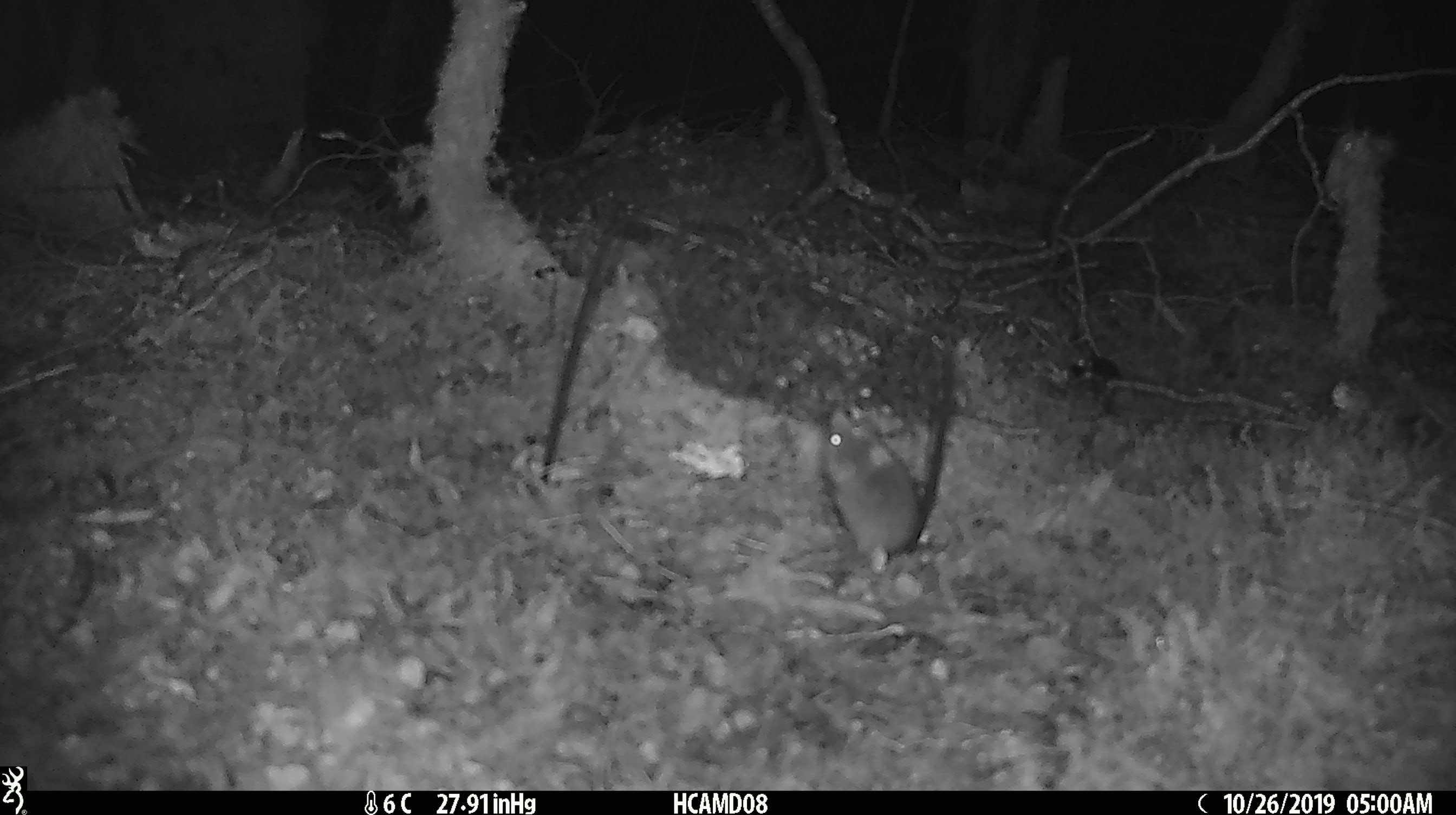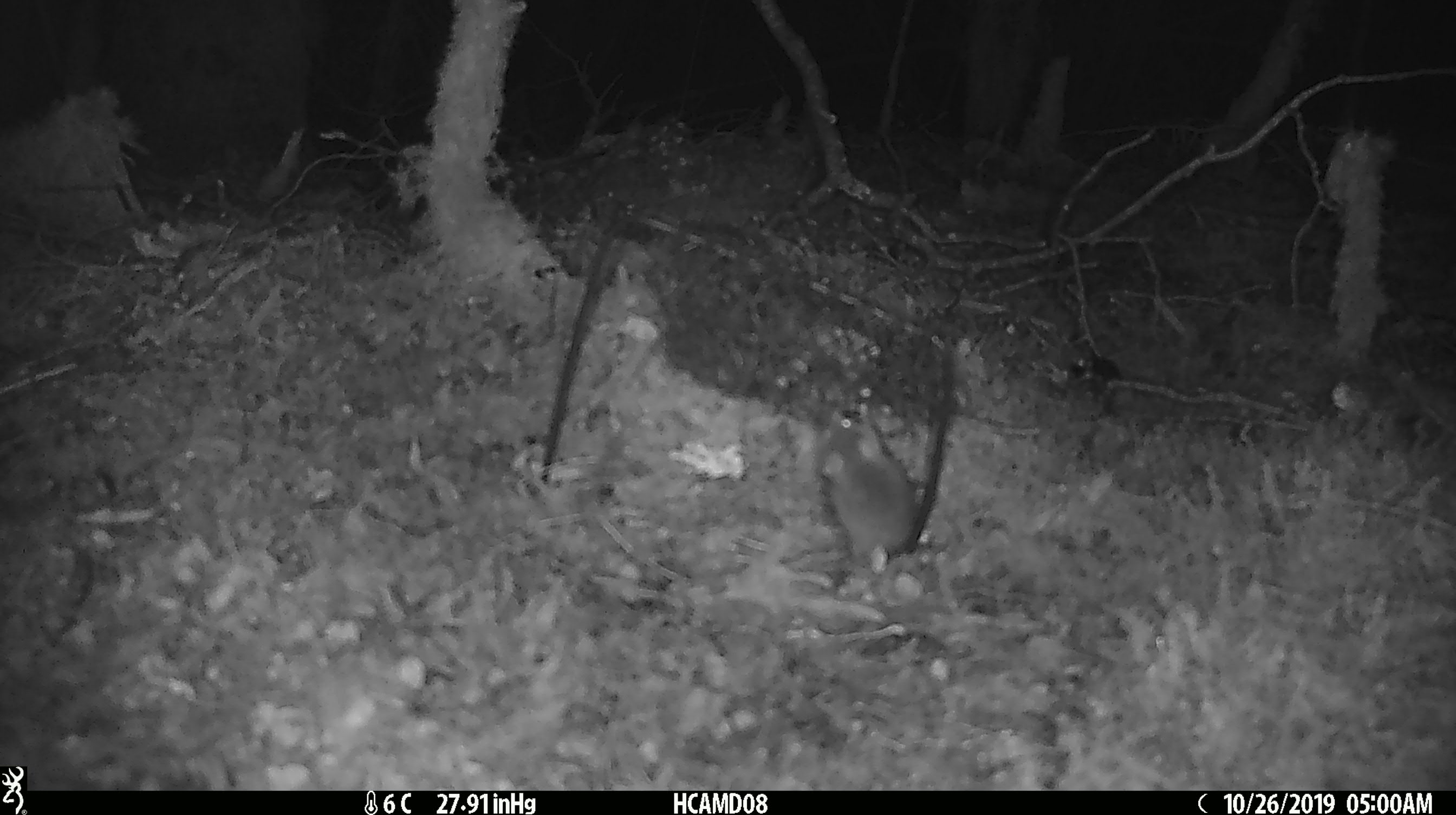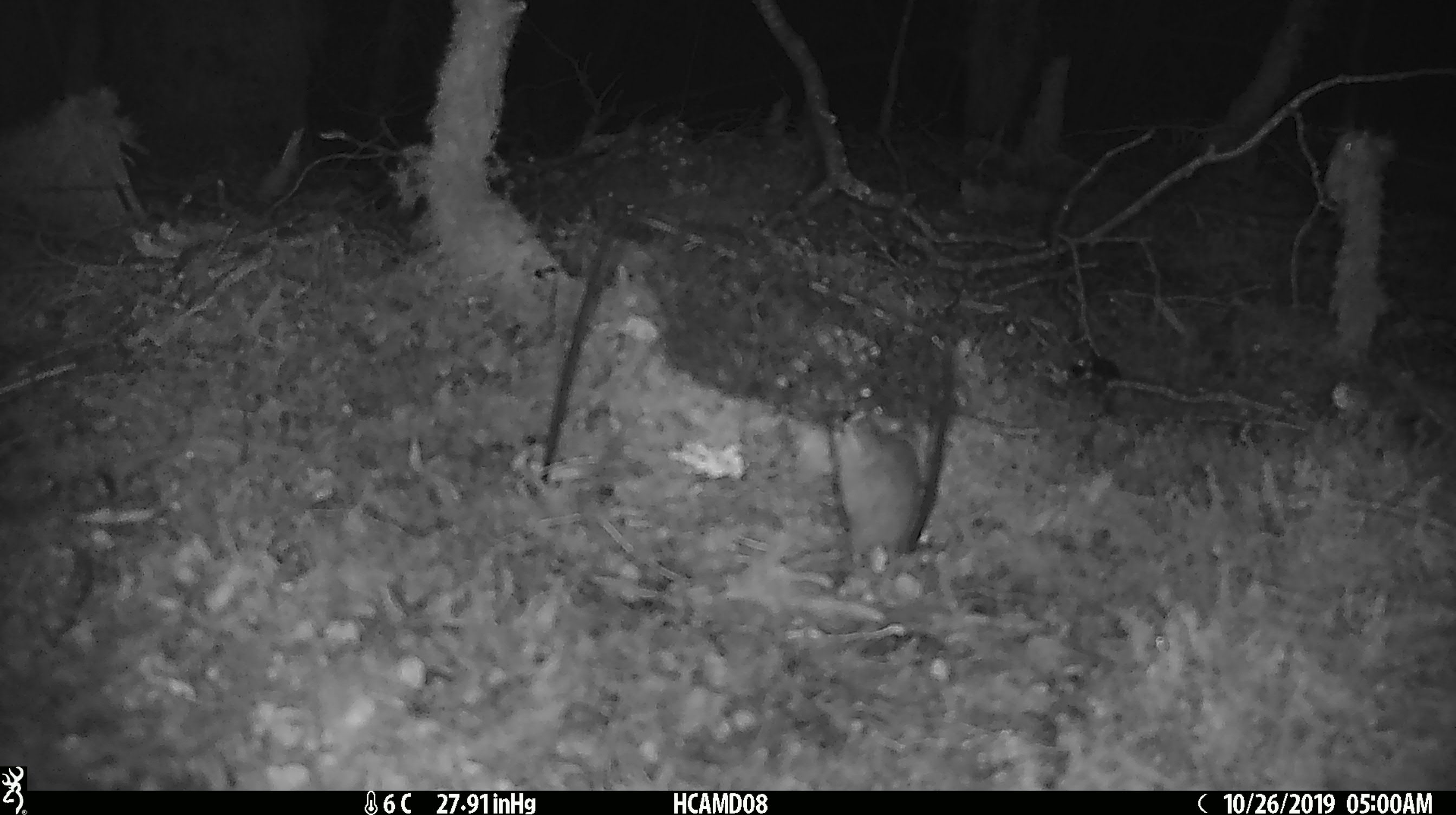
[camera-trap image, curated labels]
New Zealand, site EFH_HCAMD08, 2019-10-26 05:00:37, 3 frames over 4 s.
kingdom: Animalia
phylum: Chordata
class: Mammalia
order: Rodentia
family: Muridae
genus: Mus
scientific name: Mus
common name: mouse